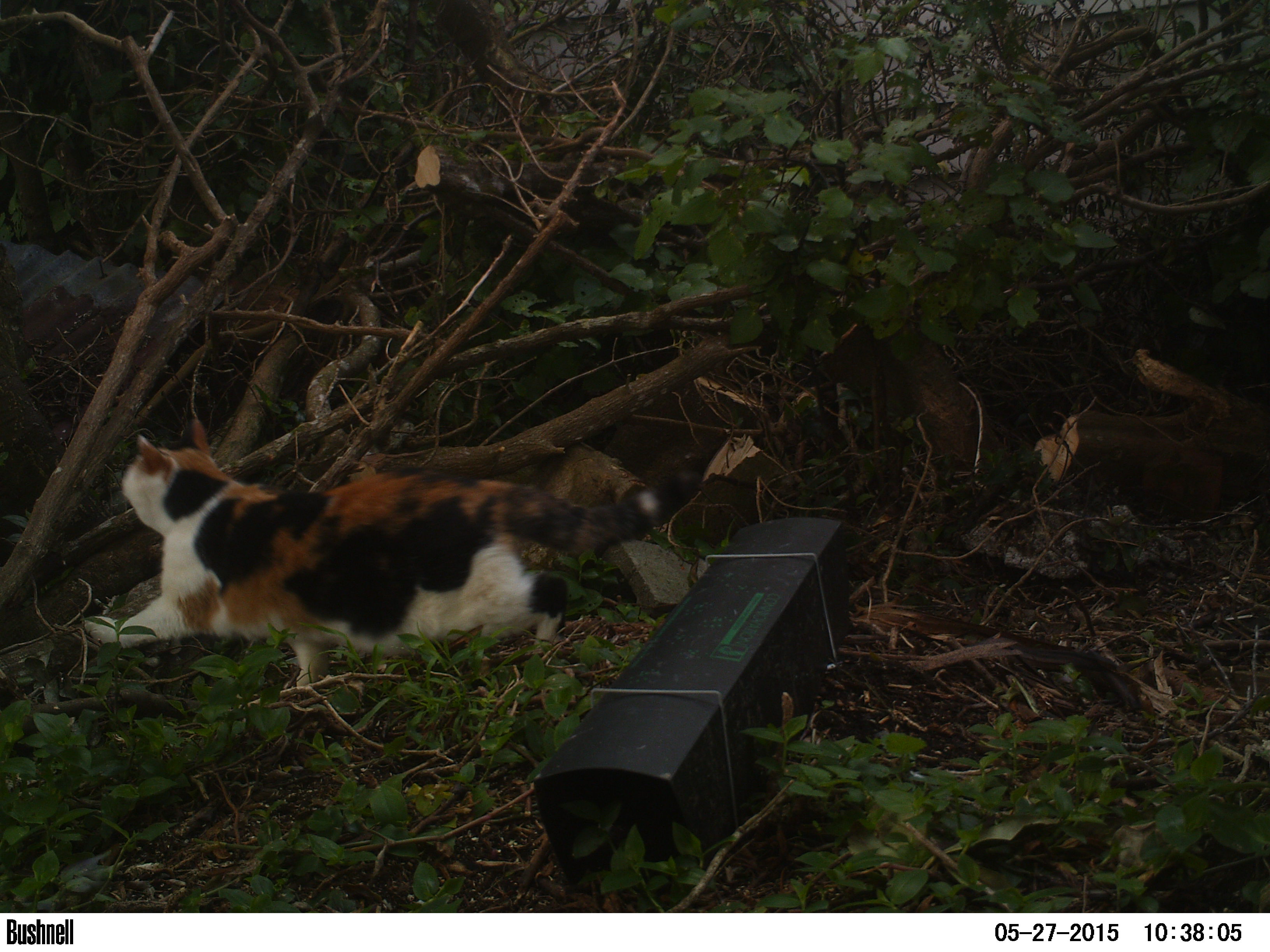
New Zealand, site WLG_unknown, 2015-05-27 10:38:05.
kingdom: Animalia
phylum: Chordata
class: Mammalia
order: Carnivora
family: Felidae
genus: Felis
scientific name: Felis catus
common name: domestic cat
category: cat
Cat (domestic cat) (Felis catus).